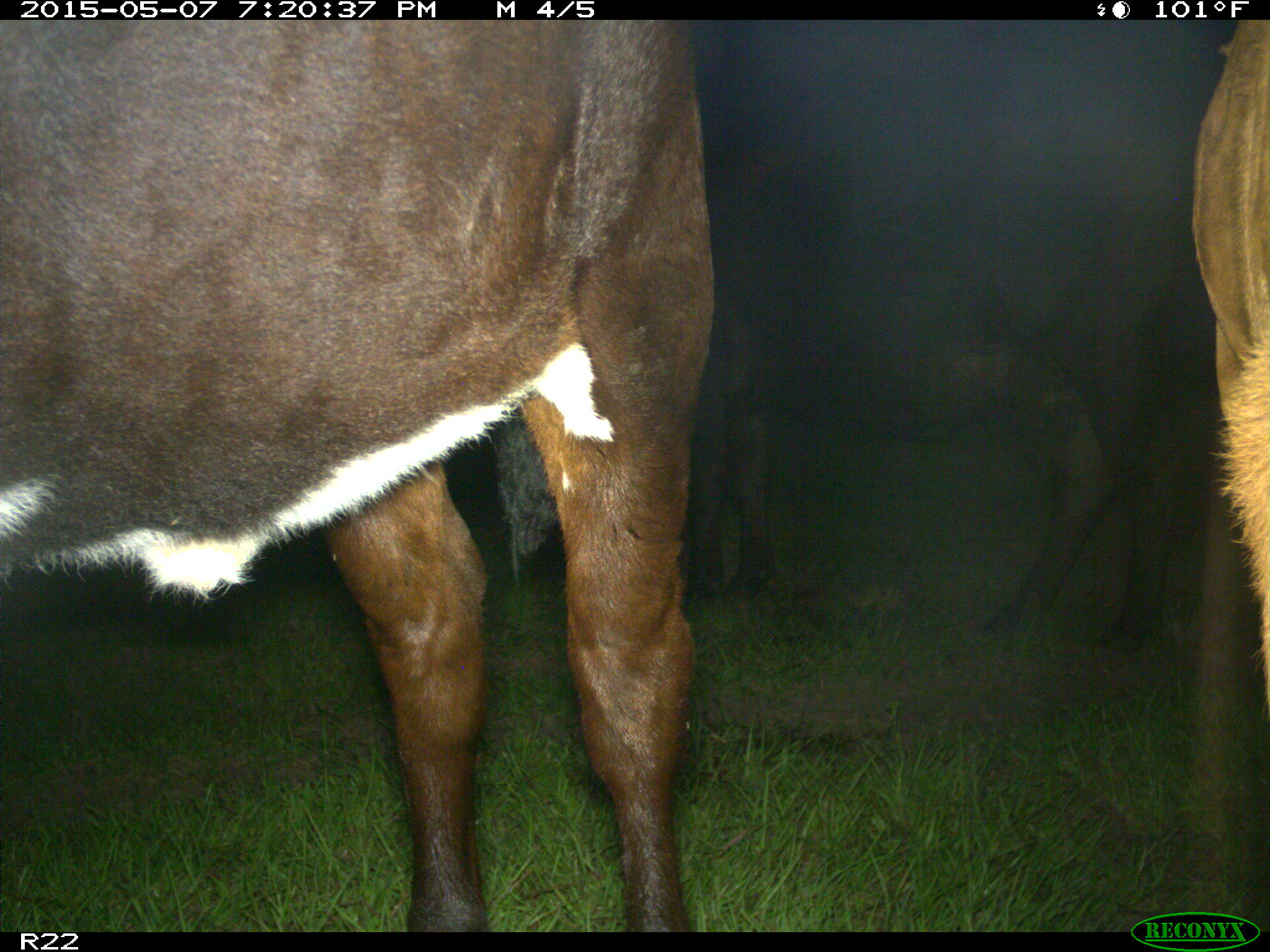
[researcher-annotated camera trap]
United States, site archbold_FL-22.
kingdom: Animalia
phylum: Chordata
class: Mammalia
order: Artiodactyla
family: Bovidae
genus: Bos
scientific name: Bos taurus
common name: domestic cow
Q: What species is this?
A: Bos taurus (domestic cow).